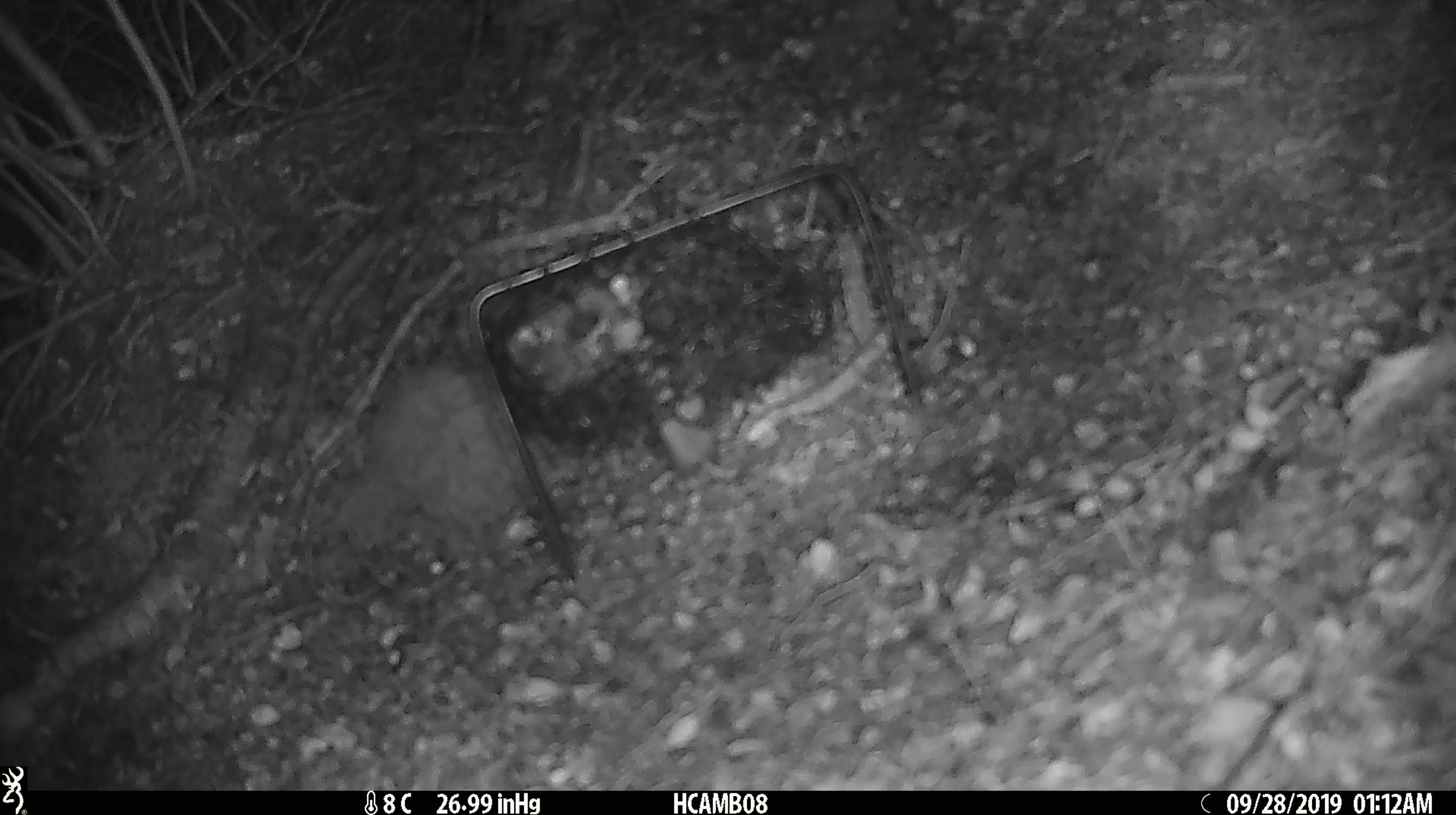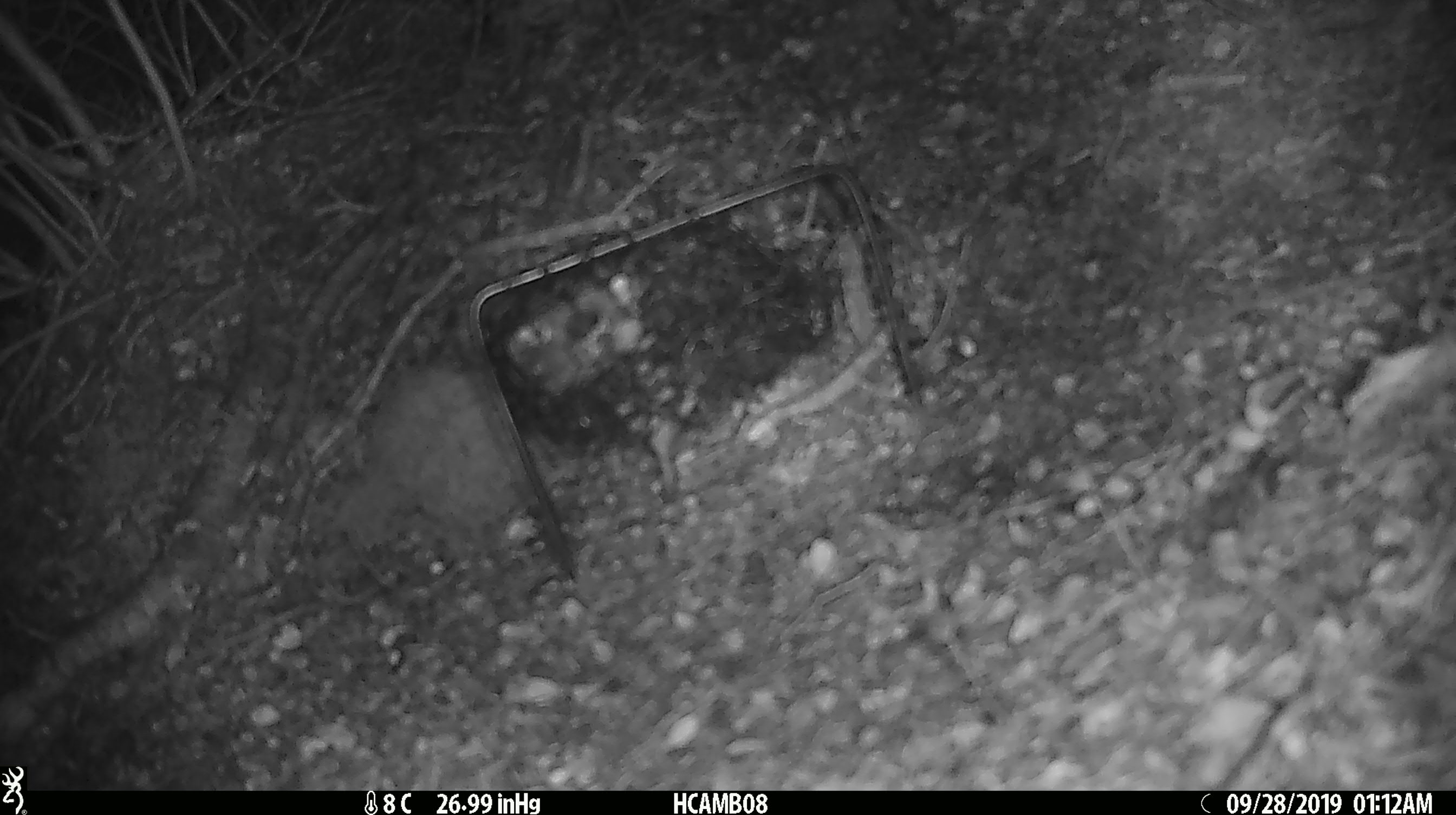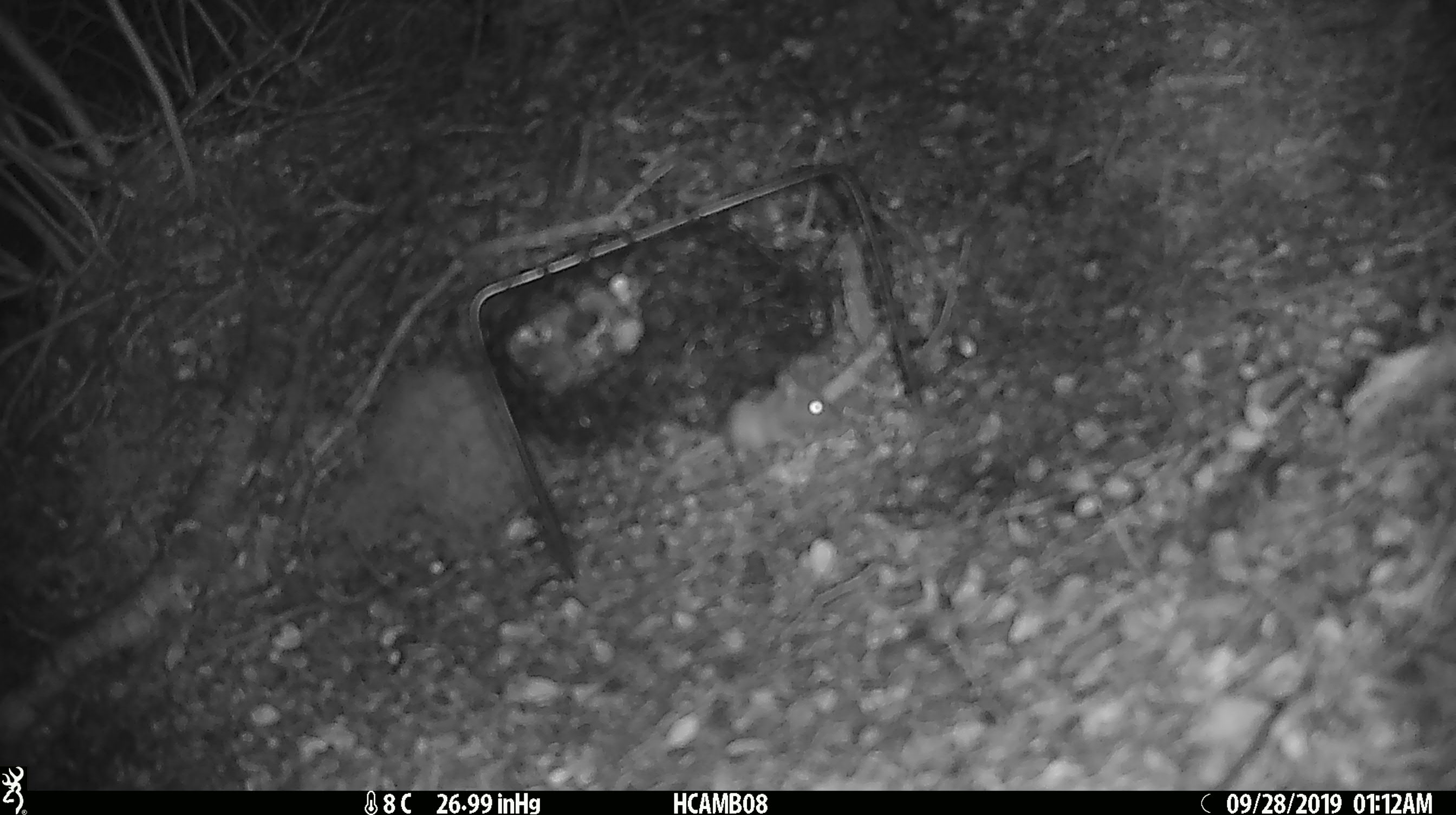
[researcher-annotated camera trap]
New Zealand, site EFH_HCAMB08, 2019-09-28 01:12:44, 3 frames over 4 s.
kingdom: Animalia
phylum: Chordata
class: Mammalia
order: Rodentia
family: Muridae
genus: Mus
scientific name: Mus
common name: mouse